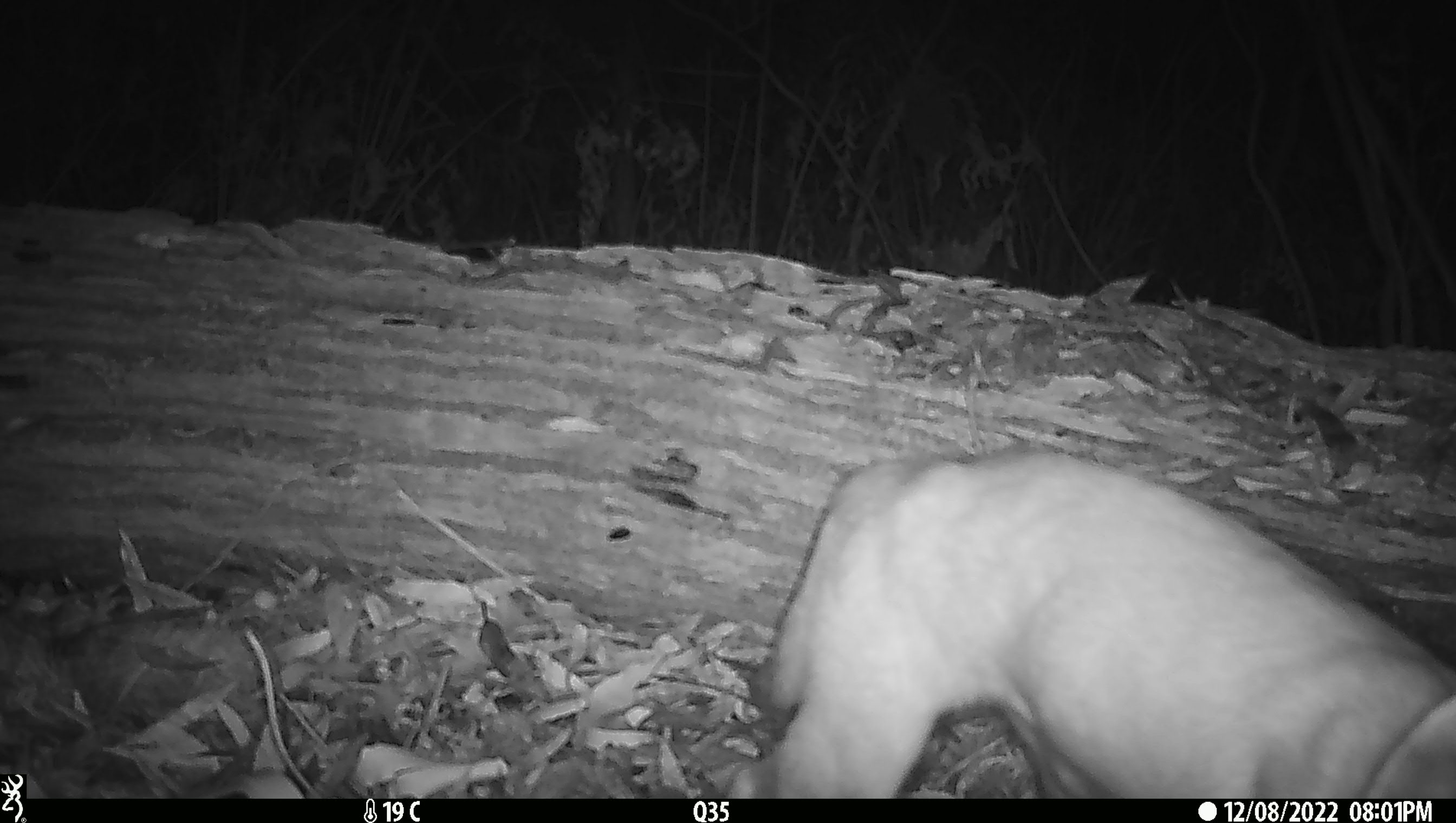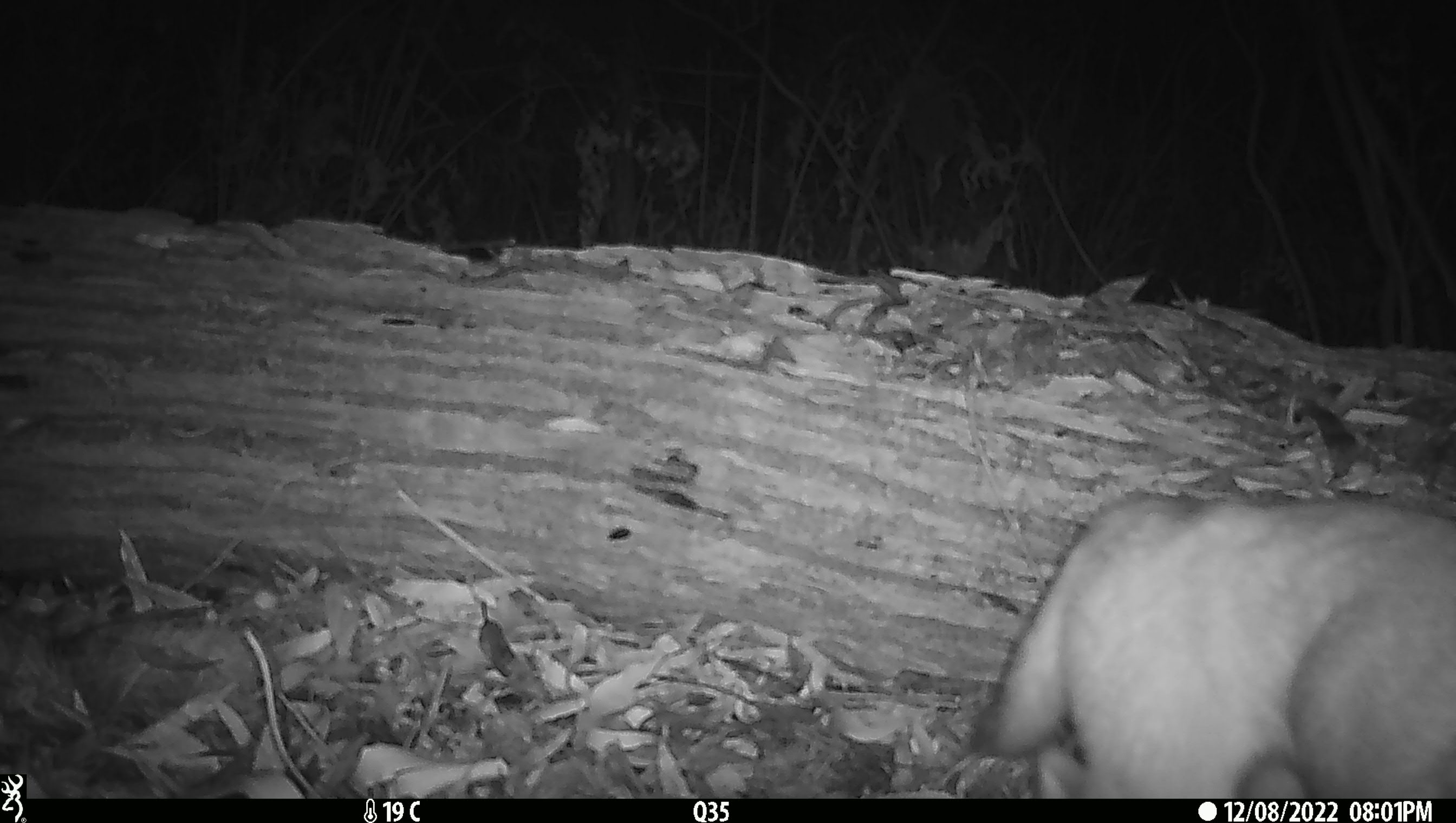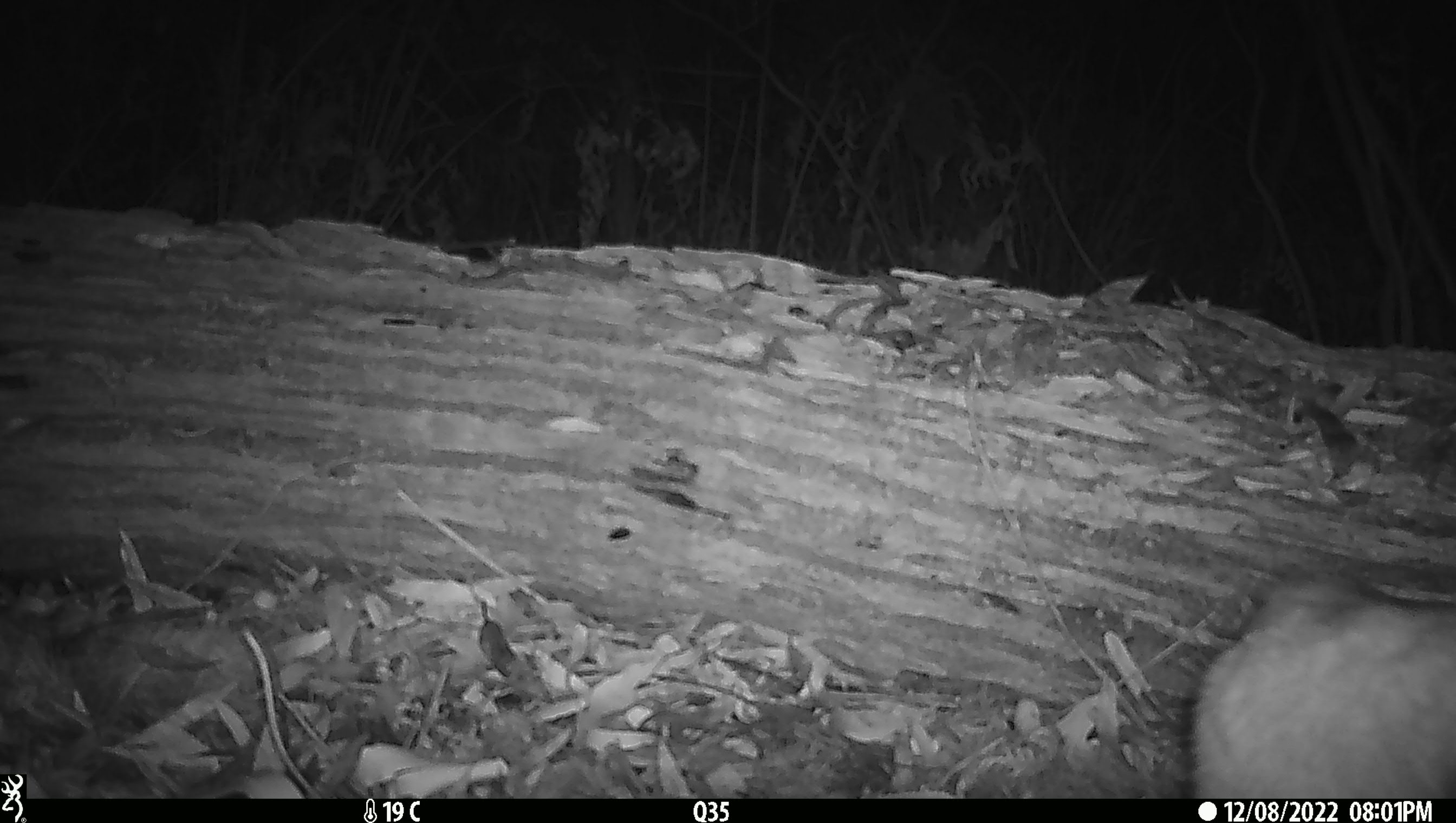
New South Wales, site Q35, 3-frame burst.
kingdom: Animalia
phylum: Chordata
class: Mammalia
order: Carnivora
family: Canidae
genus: Canis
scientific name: Canis familiaris dingo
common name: dingo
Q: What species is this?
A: Dingo (Canis familiaris dingo).